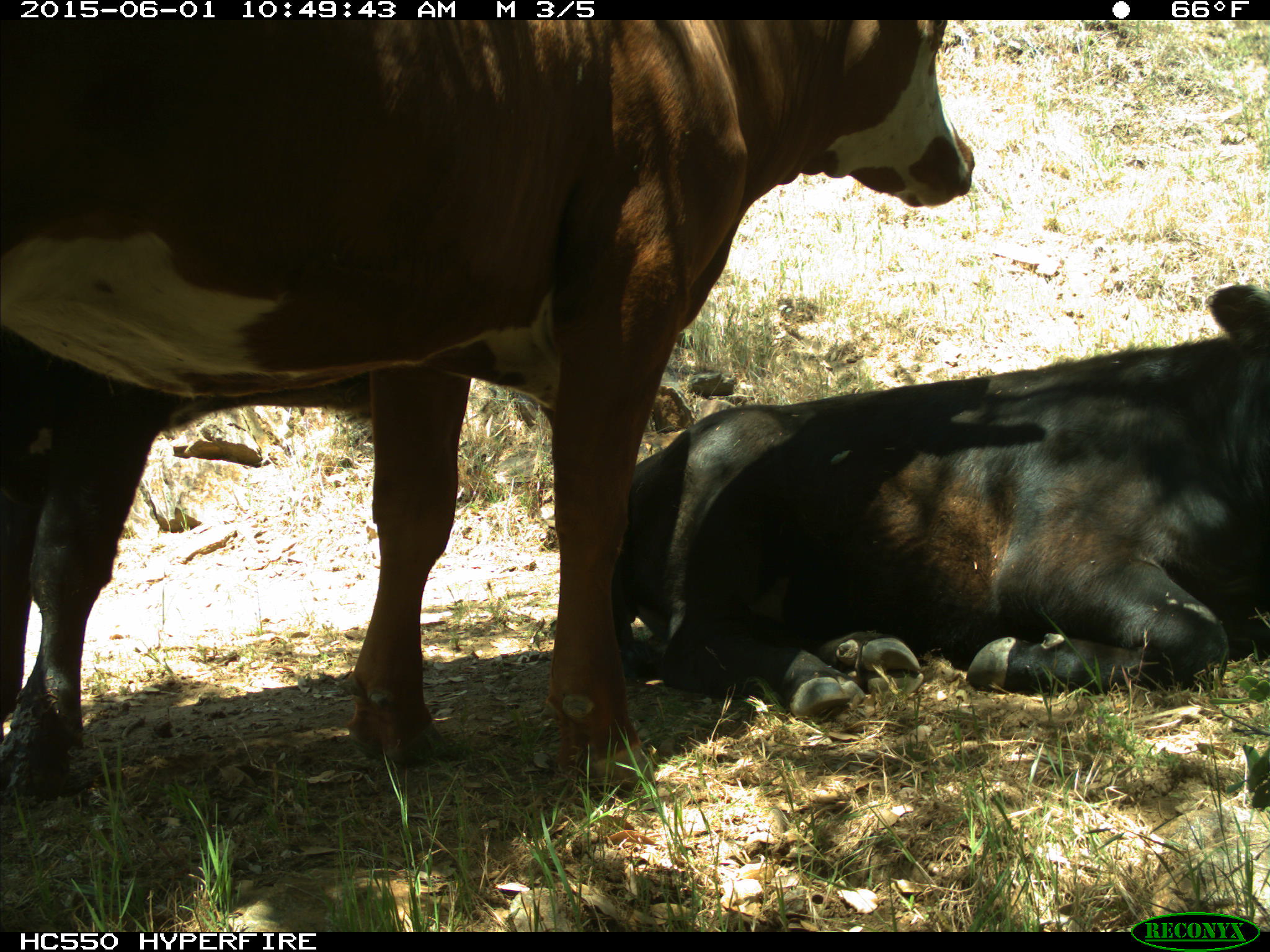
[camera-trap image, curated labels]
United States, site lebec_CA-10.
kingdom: Animalia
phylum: Chordata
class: Mammalia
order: Artiodactyla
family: Bovidae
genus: Bos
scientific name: Bos taurus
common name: domestic cow